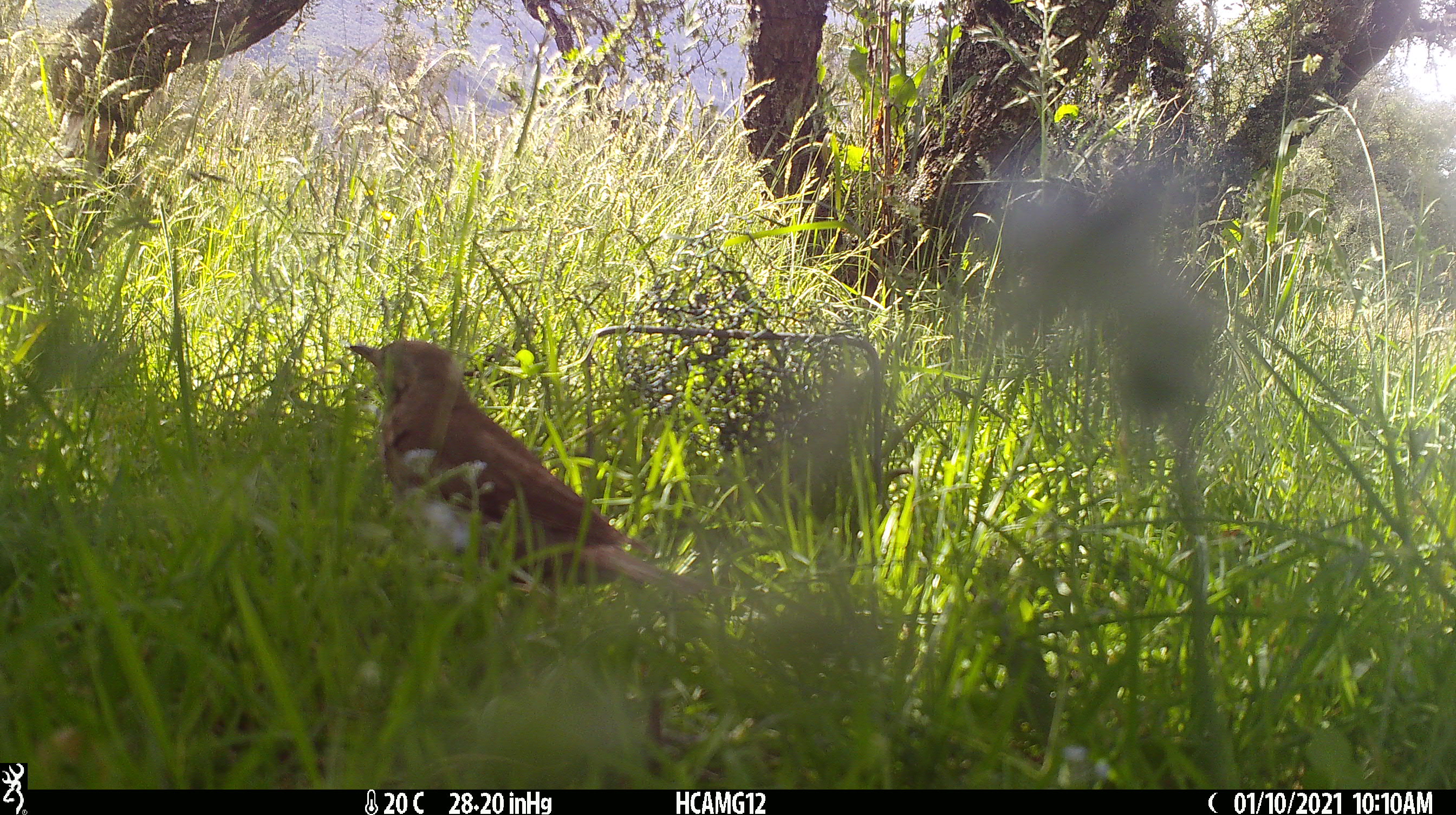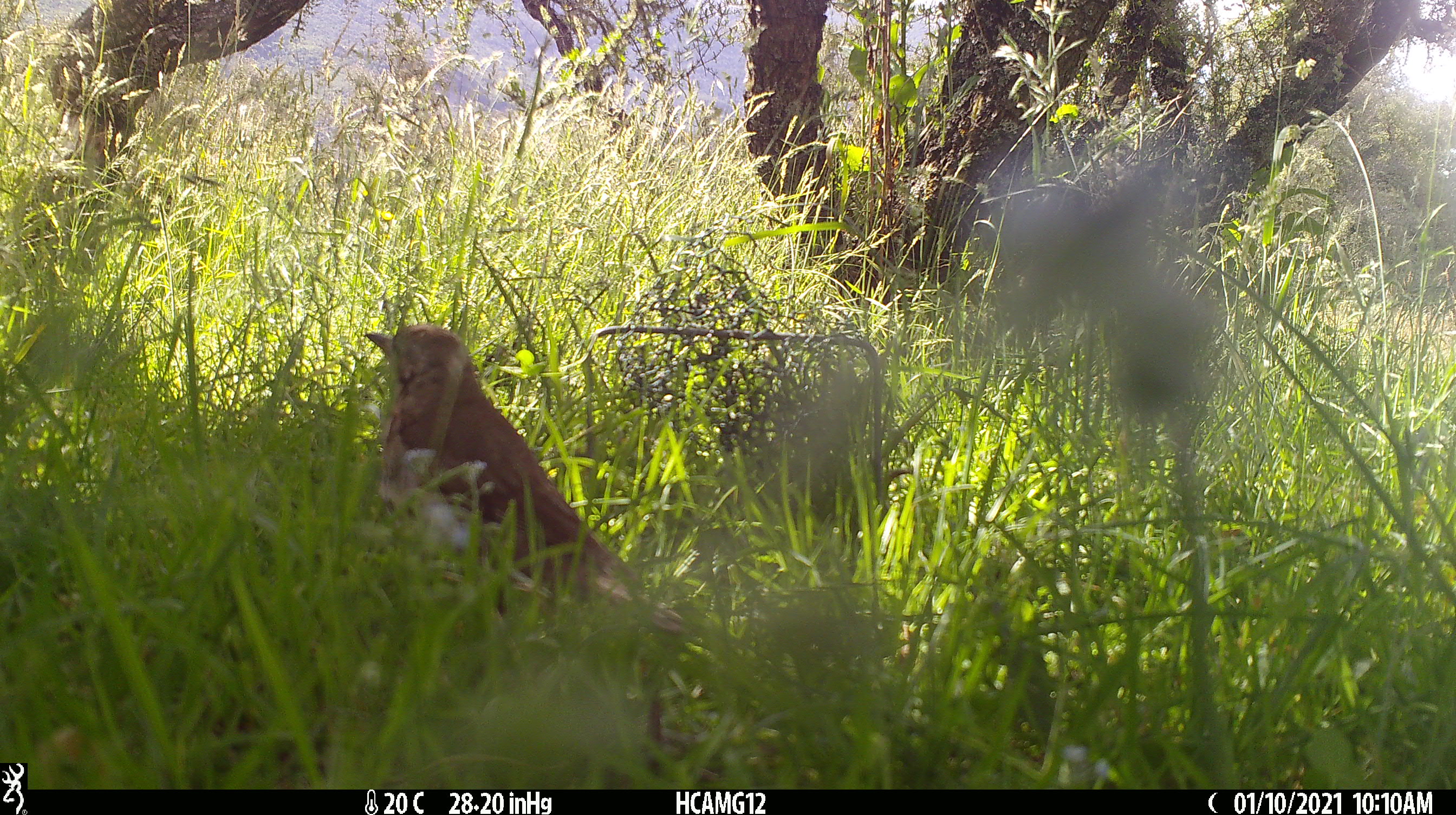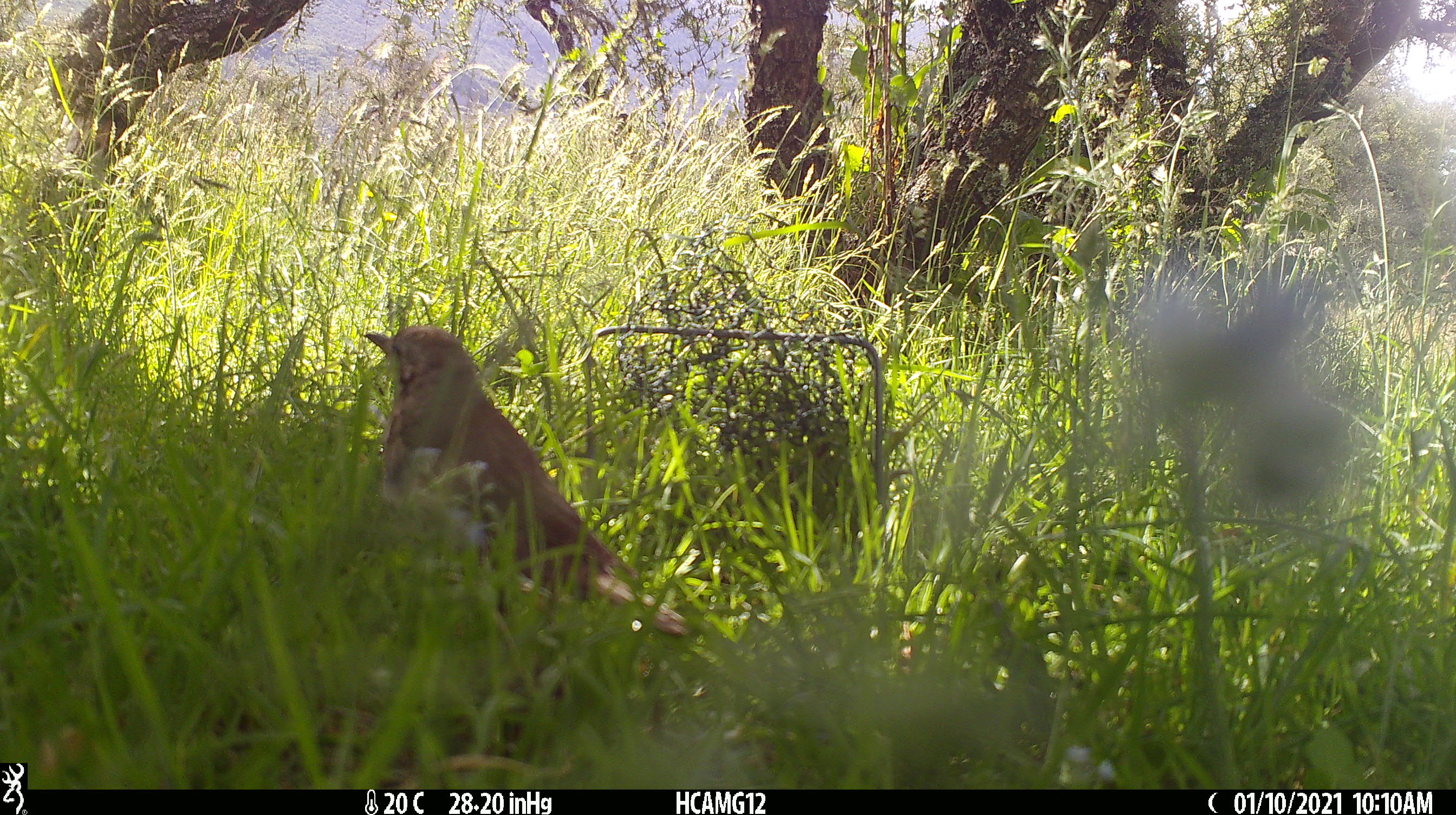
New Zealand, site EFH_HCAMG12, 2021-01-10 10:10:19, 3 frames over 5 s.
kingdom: Animalia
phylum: Chordata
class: Aves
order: Passeriformes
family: Turdidae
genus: Turdus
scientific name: Turdus philomelos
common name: song thrush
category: thrush